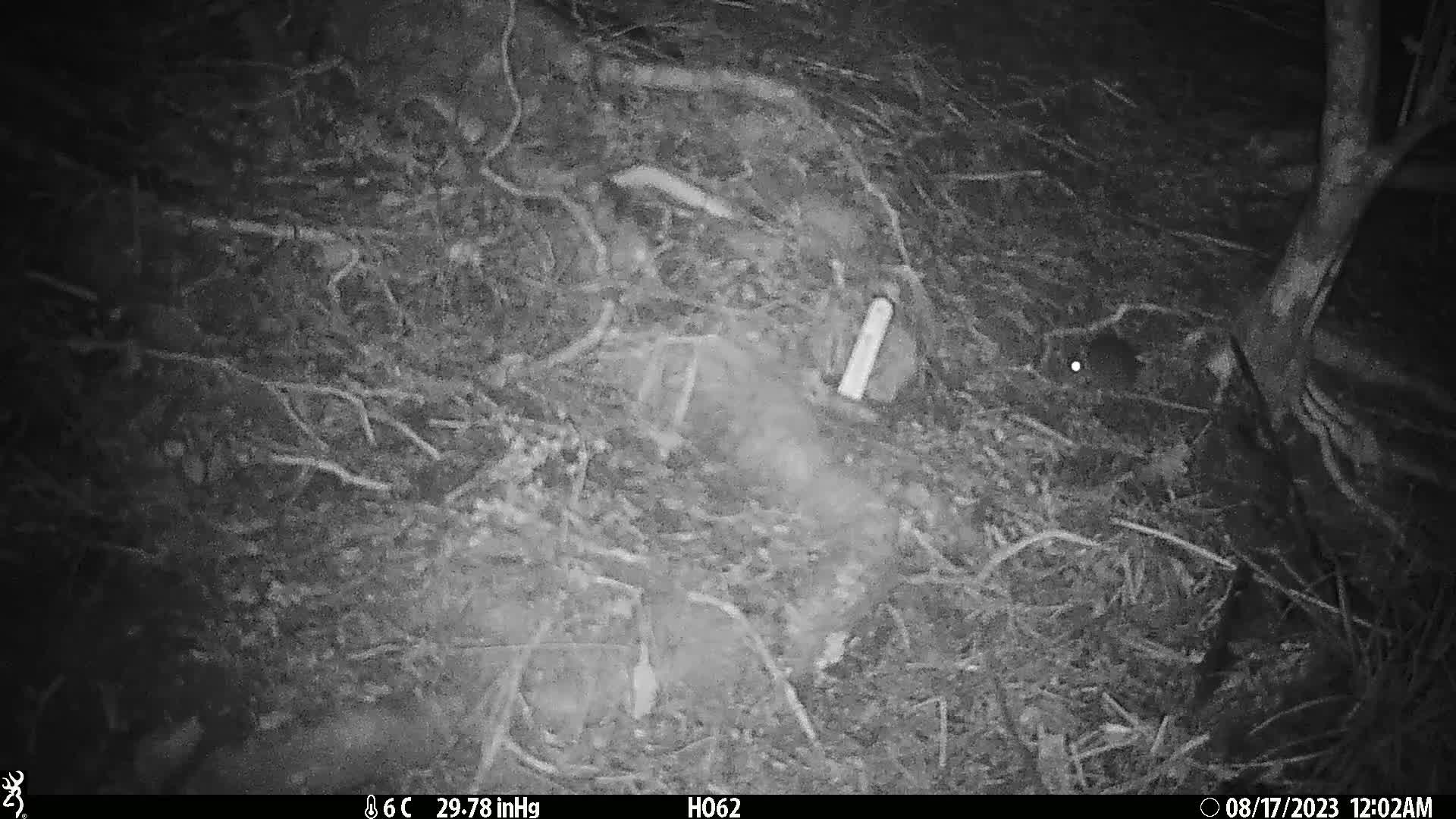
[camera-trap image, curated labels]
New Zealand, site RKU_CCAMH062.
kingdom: Animalia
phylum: Chordata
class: Mammalia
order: Rodentia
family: Muridae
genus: Rattus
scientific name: Rattus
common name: rat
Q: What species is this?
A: Rat (Rattus).